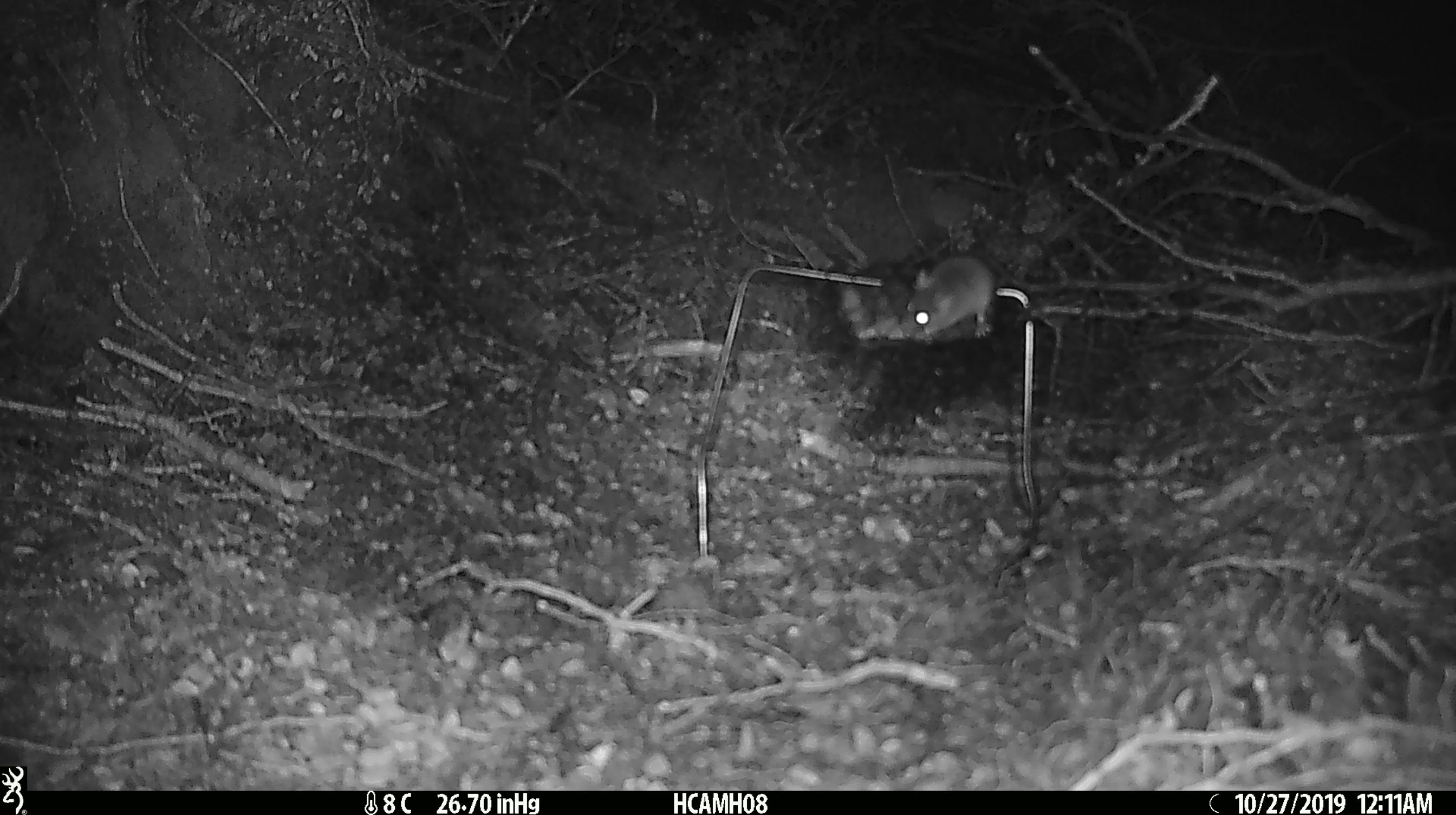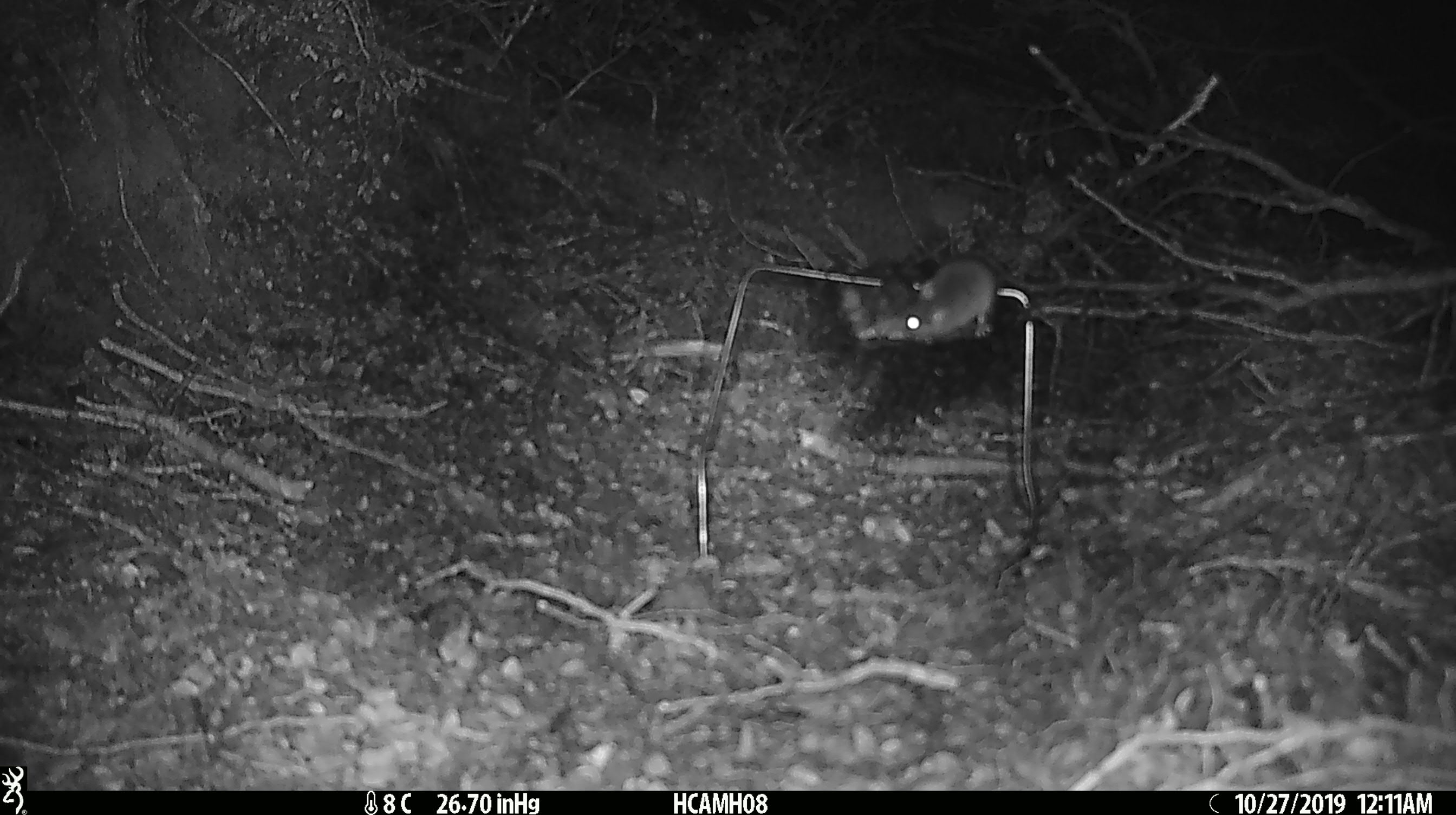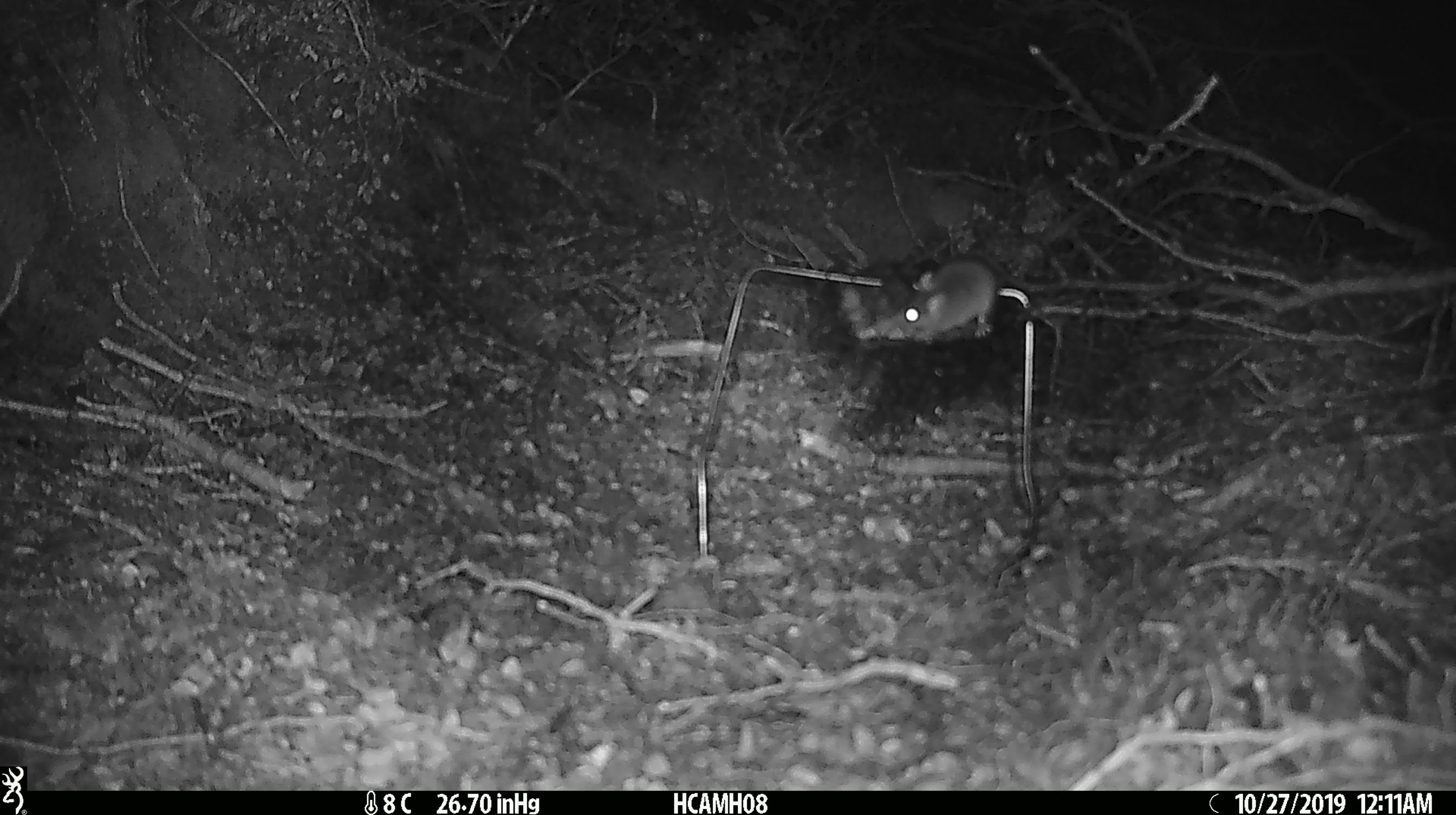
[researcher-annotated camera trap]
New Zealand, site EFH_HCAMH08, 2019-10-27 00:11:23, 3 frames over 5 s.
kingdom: Animalia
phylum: Chordata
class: Mammalia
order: Rodentia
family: Muridae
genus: Mus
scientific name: Mus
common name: mouse